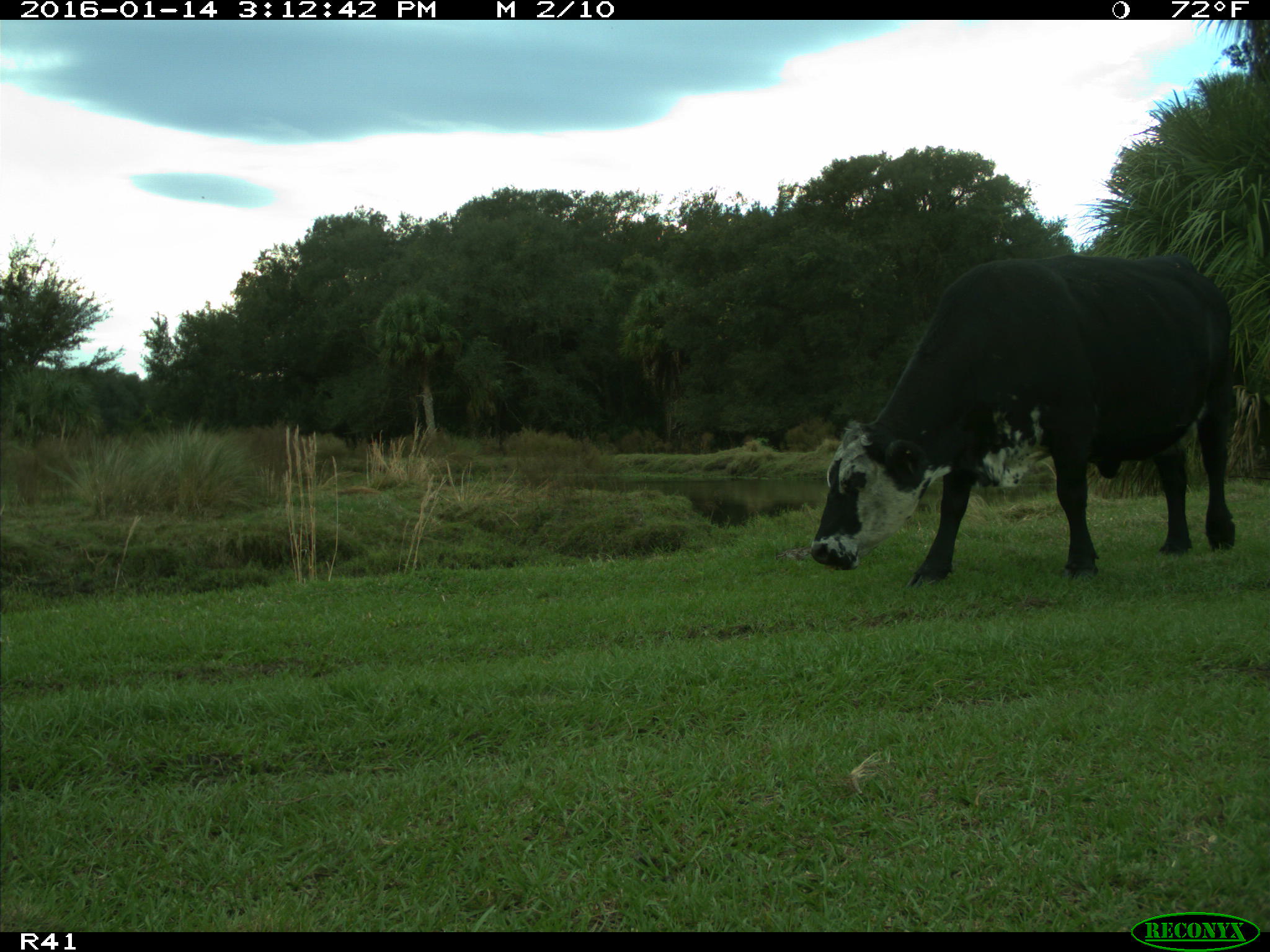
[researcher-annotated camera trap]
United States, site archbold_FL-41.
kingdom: Animalia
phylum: Chordata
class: Mammalia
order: Artiodactyla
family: Bovidae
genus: Bos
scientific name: Bos taurus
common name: domestic cow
Bos taurus (domestic cow).